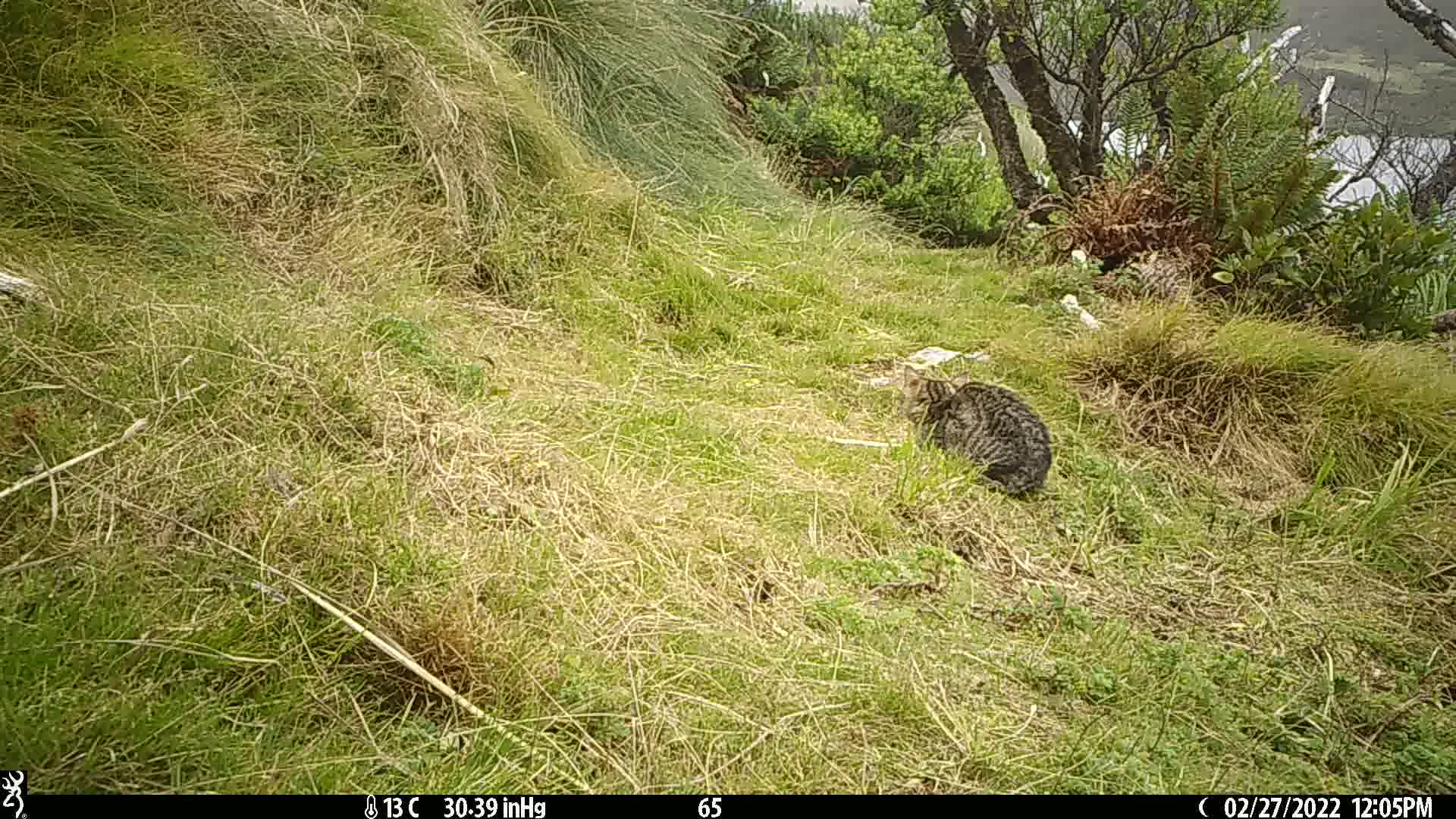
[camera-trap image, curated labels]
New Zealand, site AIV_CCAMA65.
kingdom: Animalia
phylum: Chordata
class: Mammalia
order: Carnivora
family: Felidae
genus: Felis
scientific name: Felis catus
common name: domestic cat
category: cat